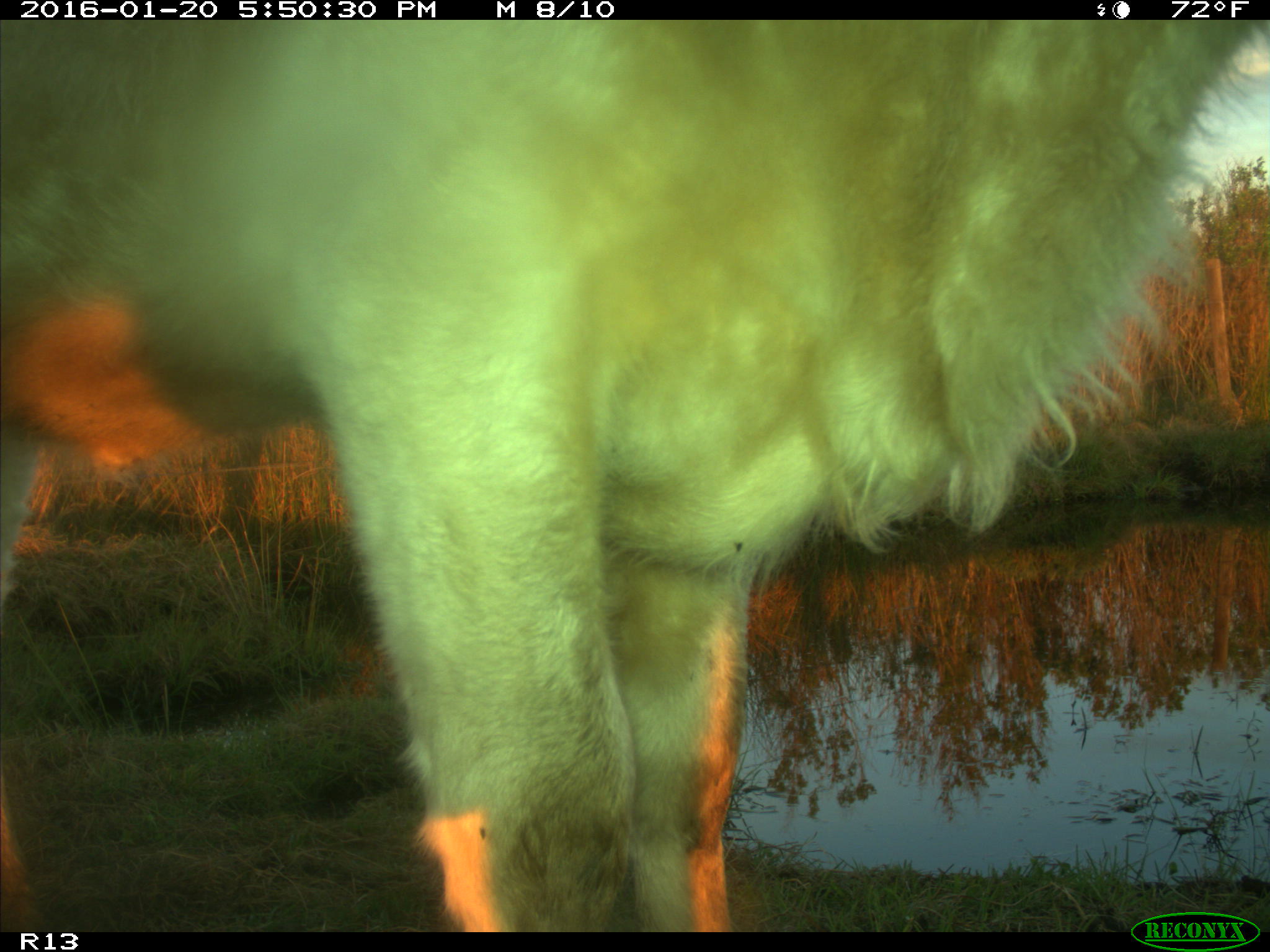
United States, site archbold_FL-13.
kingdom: Animalia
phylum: Chordata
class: Mammalia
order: Artiodactyla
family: Bovidae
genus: Bos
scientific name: Bos taurus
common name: domestic cow